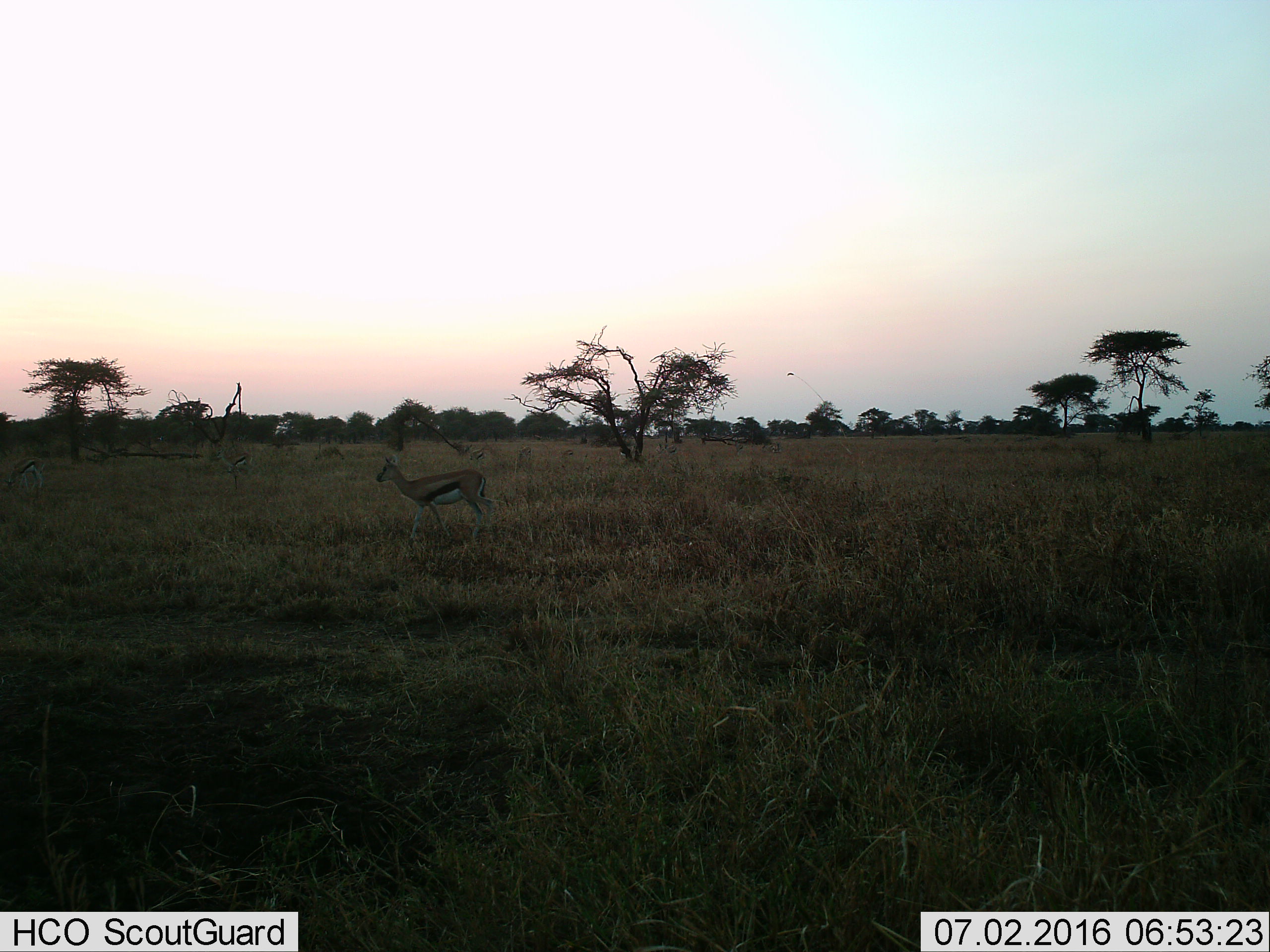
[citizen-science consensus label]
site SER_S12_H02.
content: unidentified animal